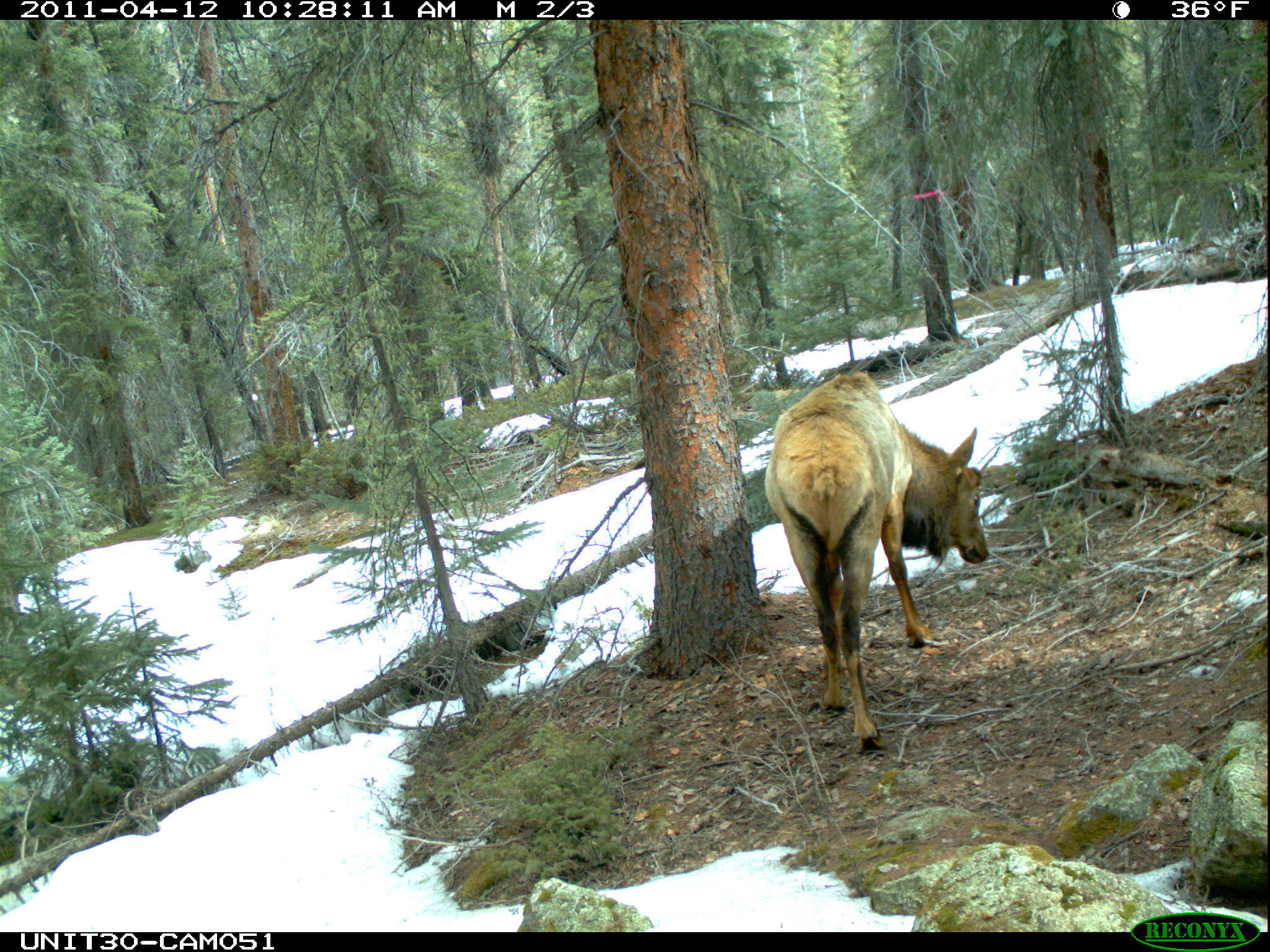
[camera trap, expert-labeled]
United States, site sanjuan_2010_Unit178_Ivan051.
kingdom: Animalia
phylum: Chordata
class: Mammalia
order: Artiodactyla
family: Cervidae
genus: Cervus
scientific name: Cervus elaphus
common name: red deer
Cervus elaphus (red deer).